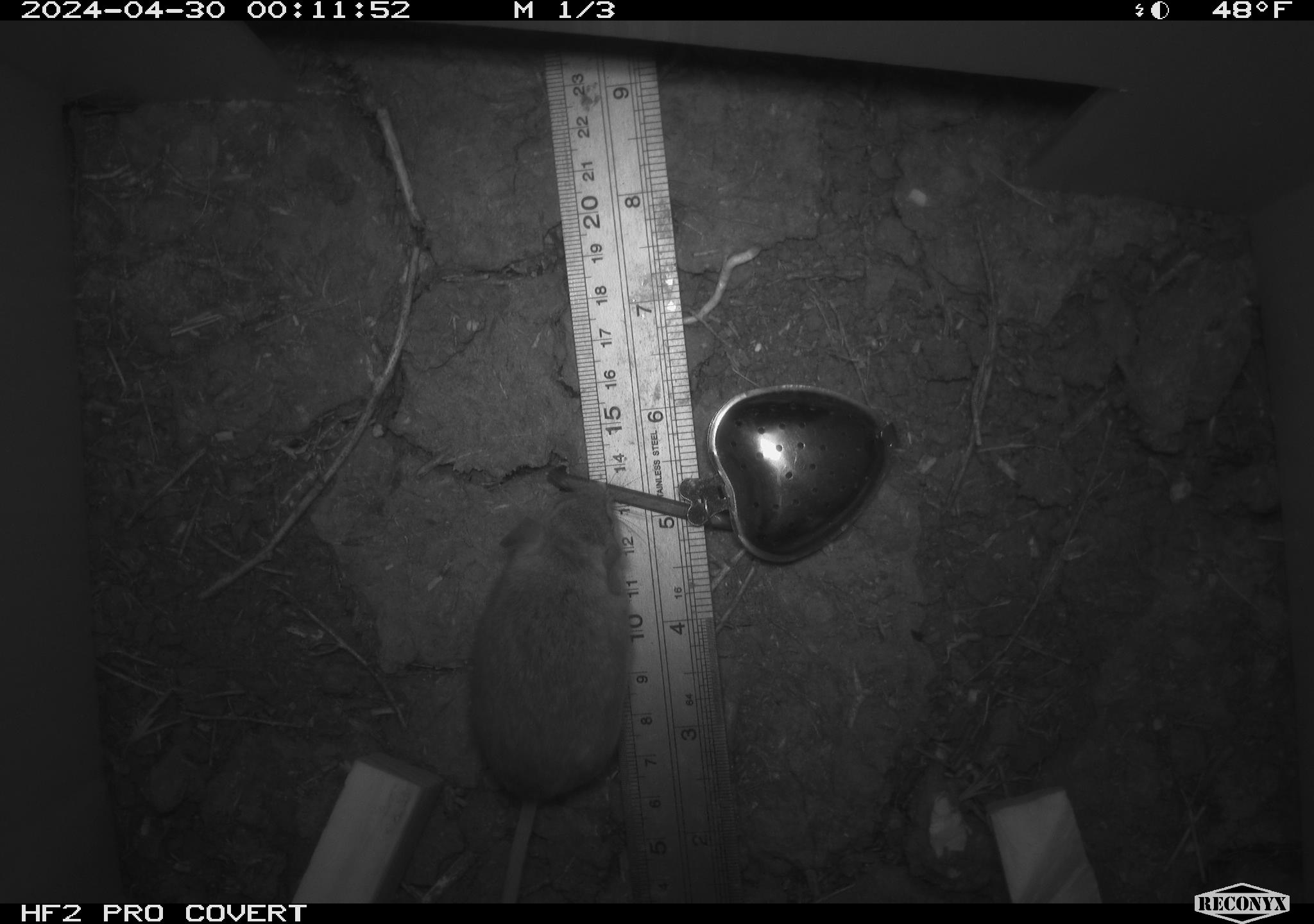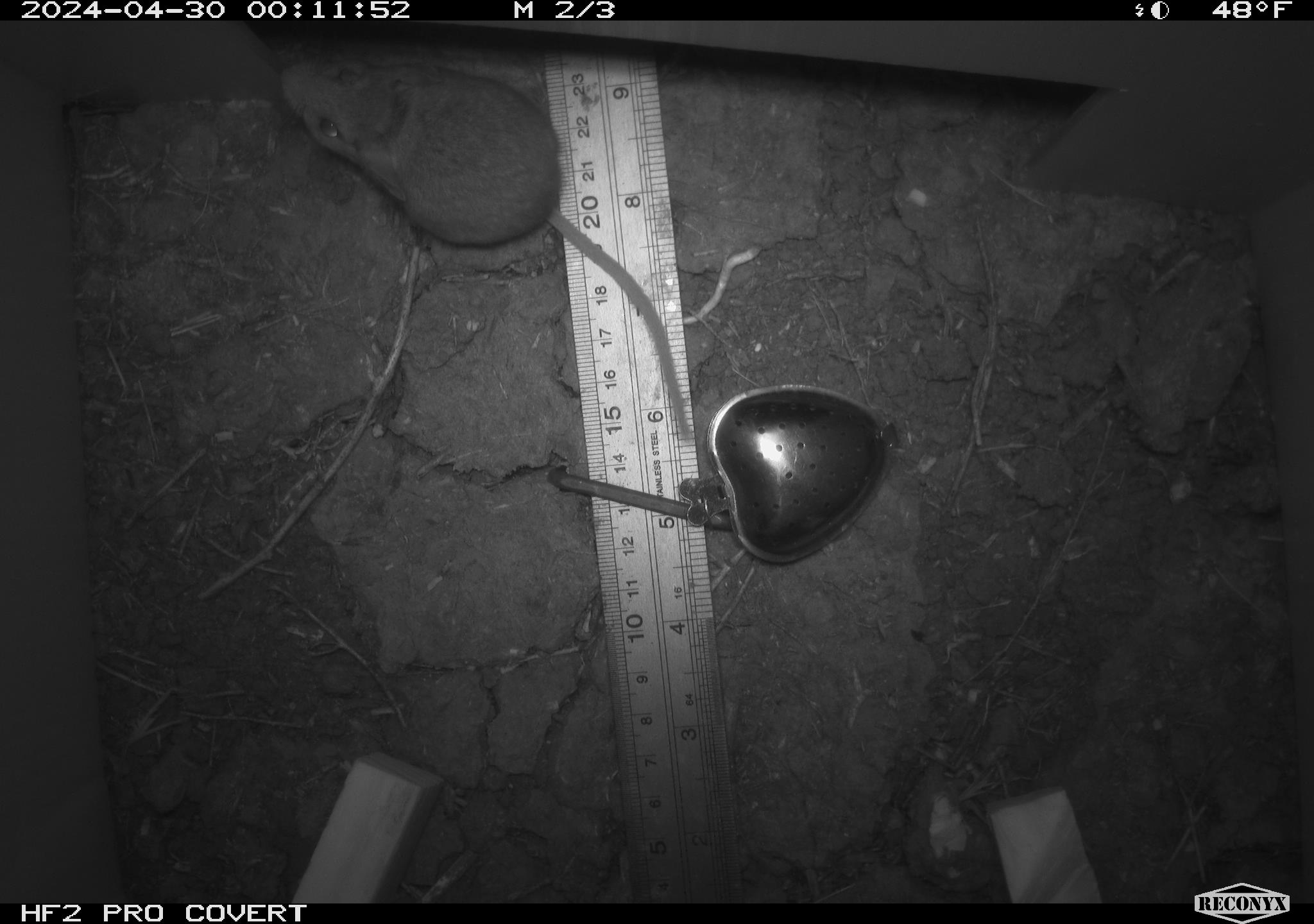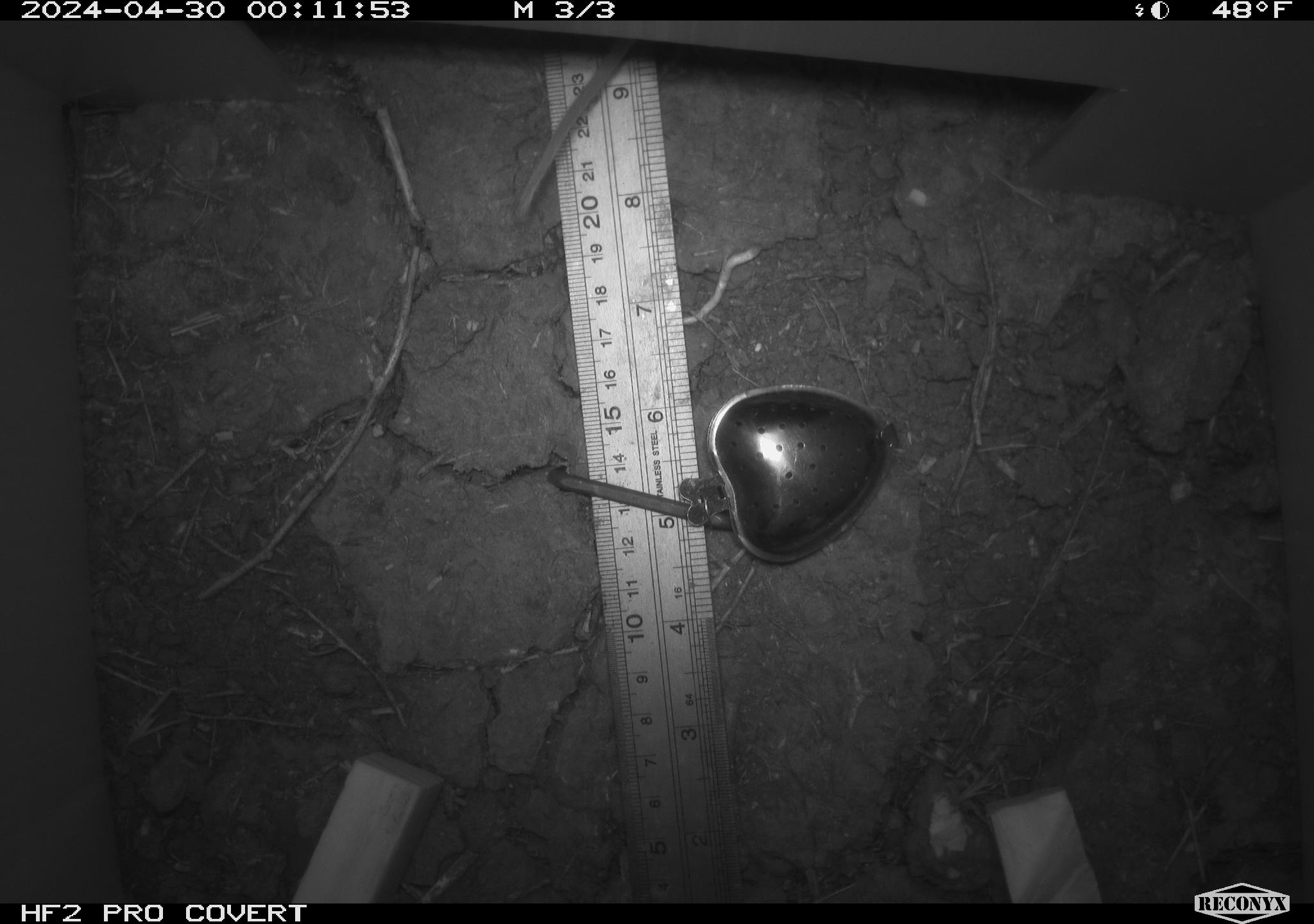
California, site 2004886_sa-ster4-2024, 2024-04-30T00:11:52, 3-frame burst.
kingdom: Animalia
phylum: Chordata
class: Mammalia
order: Rodentia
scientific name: Rodentia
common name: mouse species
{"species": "mouse species (Rodentia)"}